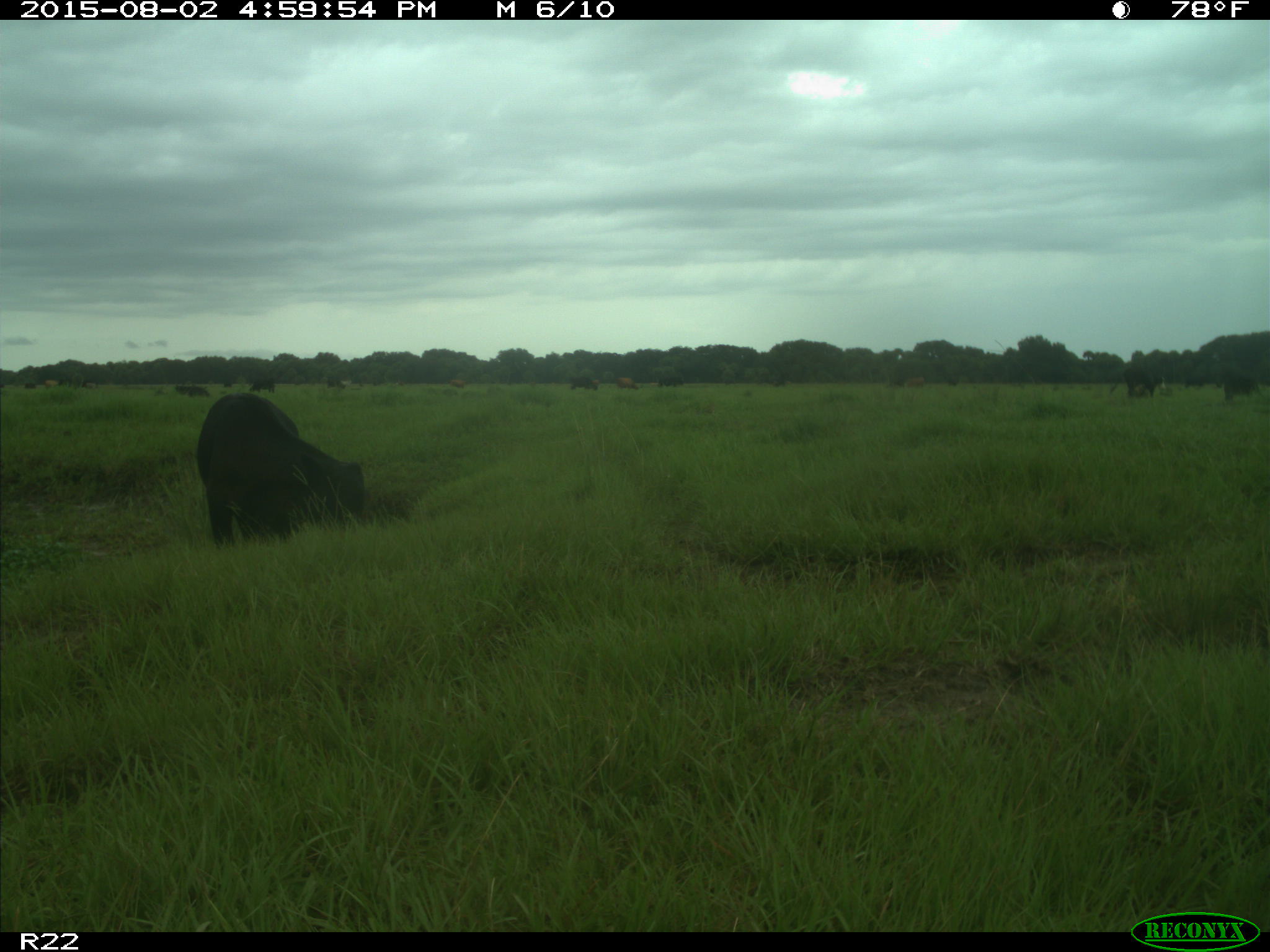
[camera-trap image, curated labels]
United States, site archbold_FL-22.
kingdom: Animalia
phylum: Chordata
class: Mammalia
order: Artiodactyla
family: Bovidae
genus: Bos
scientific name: Bos taurus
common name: domestic cow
Bos taurus (domestic cow).